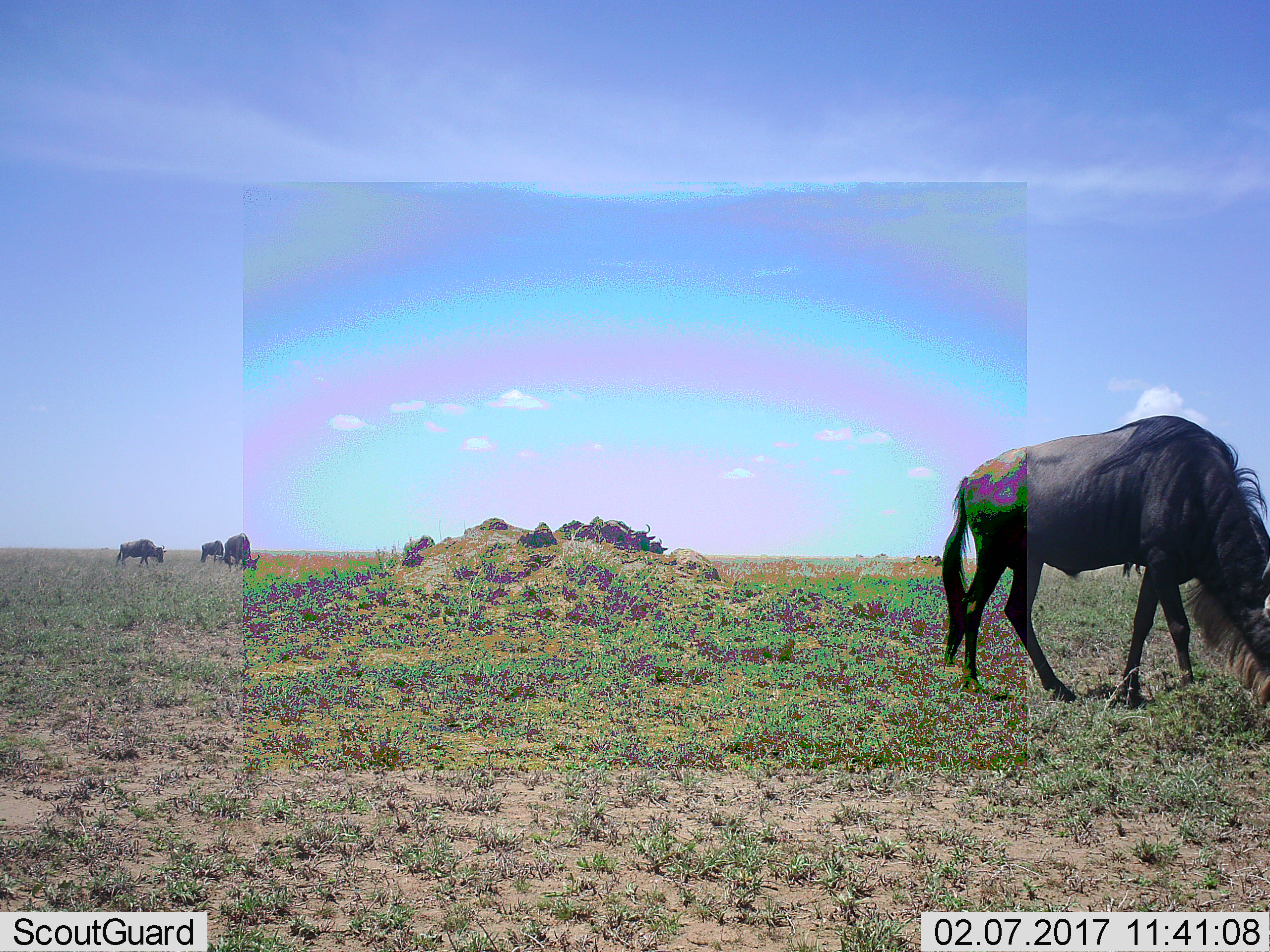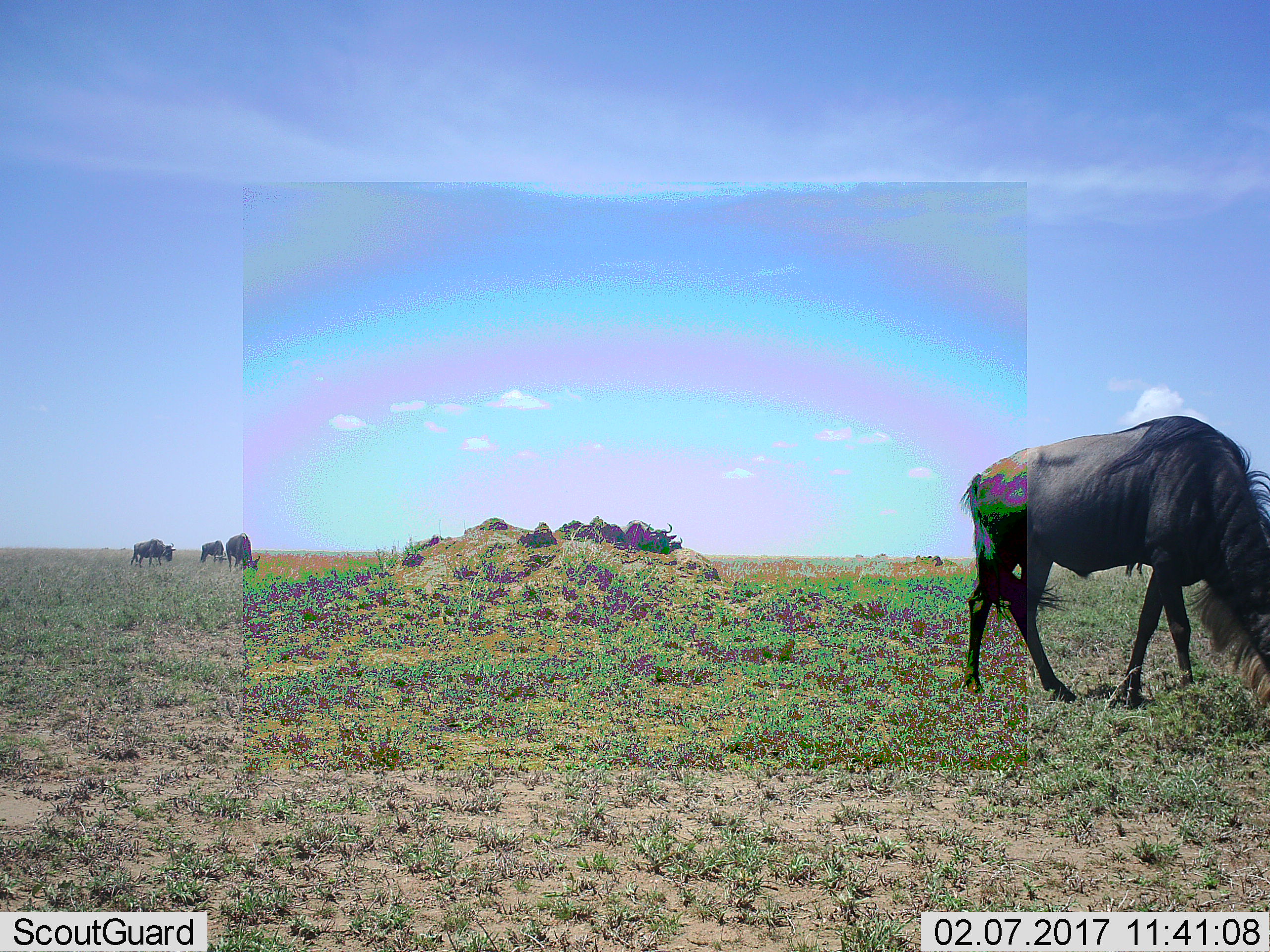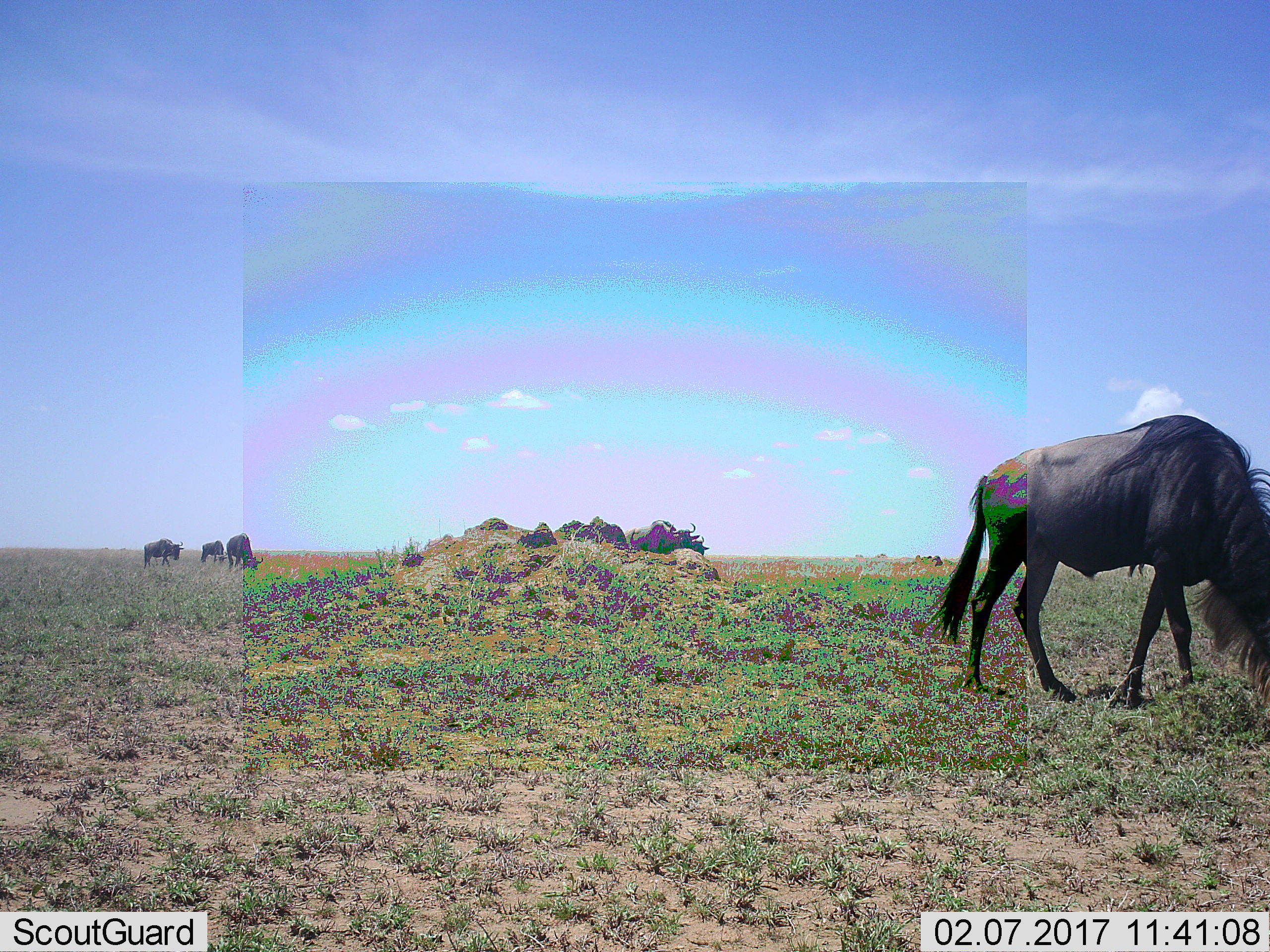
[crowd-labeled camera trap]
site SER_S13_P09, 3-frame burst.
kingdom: Animalia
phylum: Chordata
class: Mammalia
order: Artiodactyla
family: Bovidae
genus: Connochaetes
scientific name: Connochaetes taurinus taurinus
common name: blue wildebeest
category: wildebeestblue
Wildebeestblue (blue wildebeest) (Connochaetes taurinus taurinus), count 6. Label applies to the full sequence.